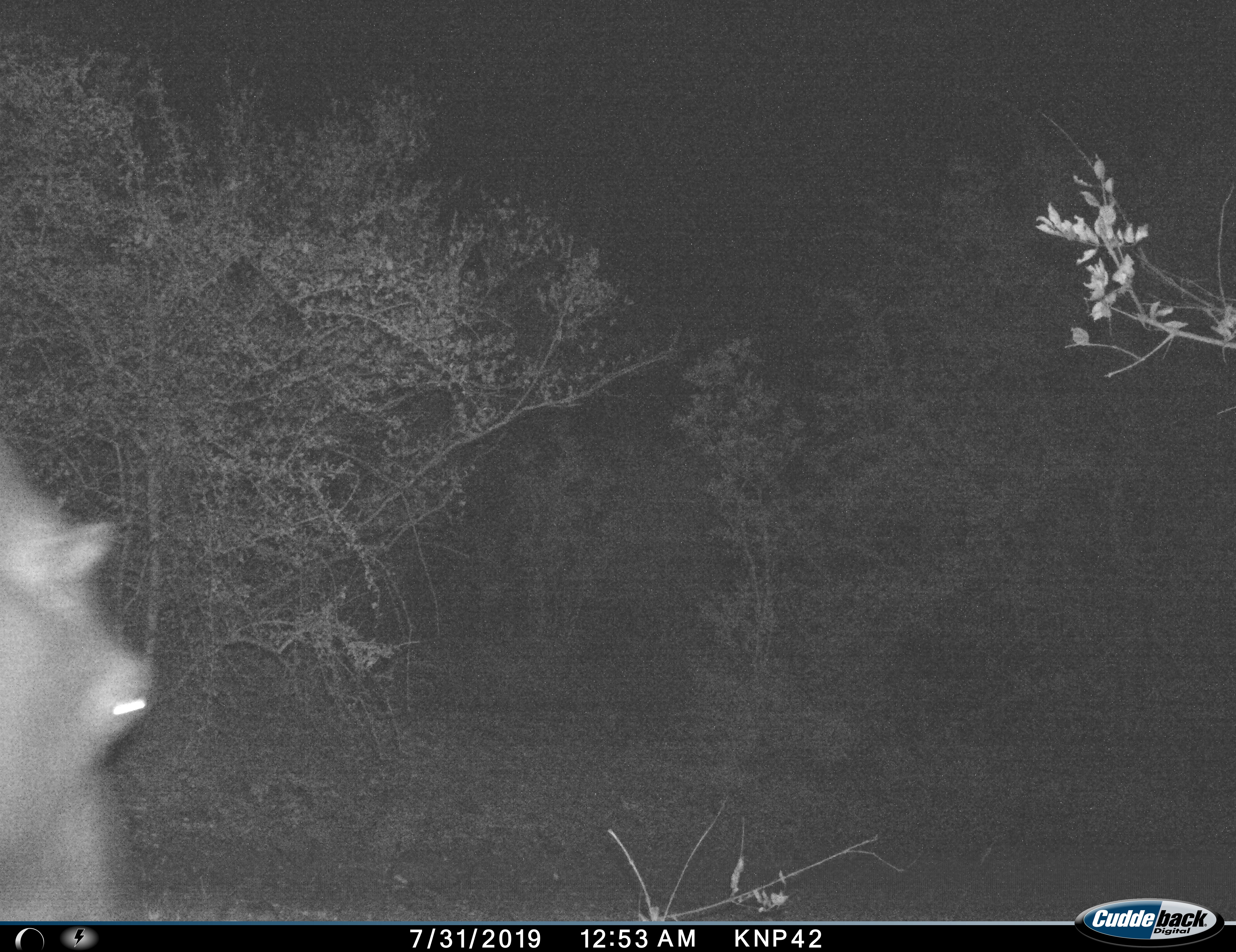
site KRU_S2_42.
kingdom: Animalia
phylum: Chordata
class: Mammalia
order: Artiodactyla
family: Hippopotamidae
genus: Hippopotamus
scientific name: Hippopotamus amphibius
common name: hippopotamus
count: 1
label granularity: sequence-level